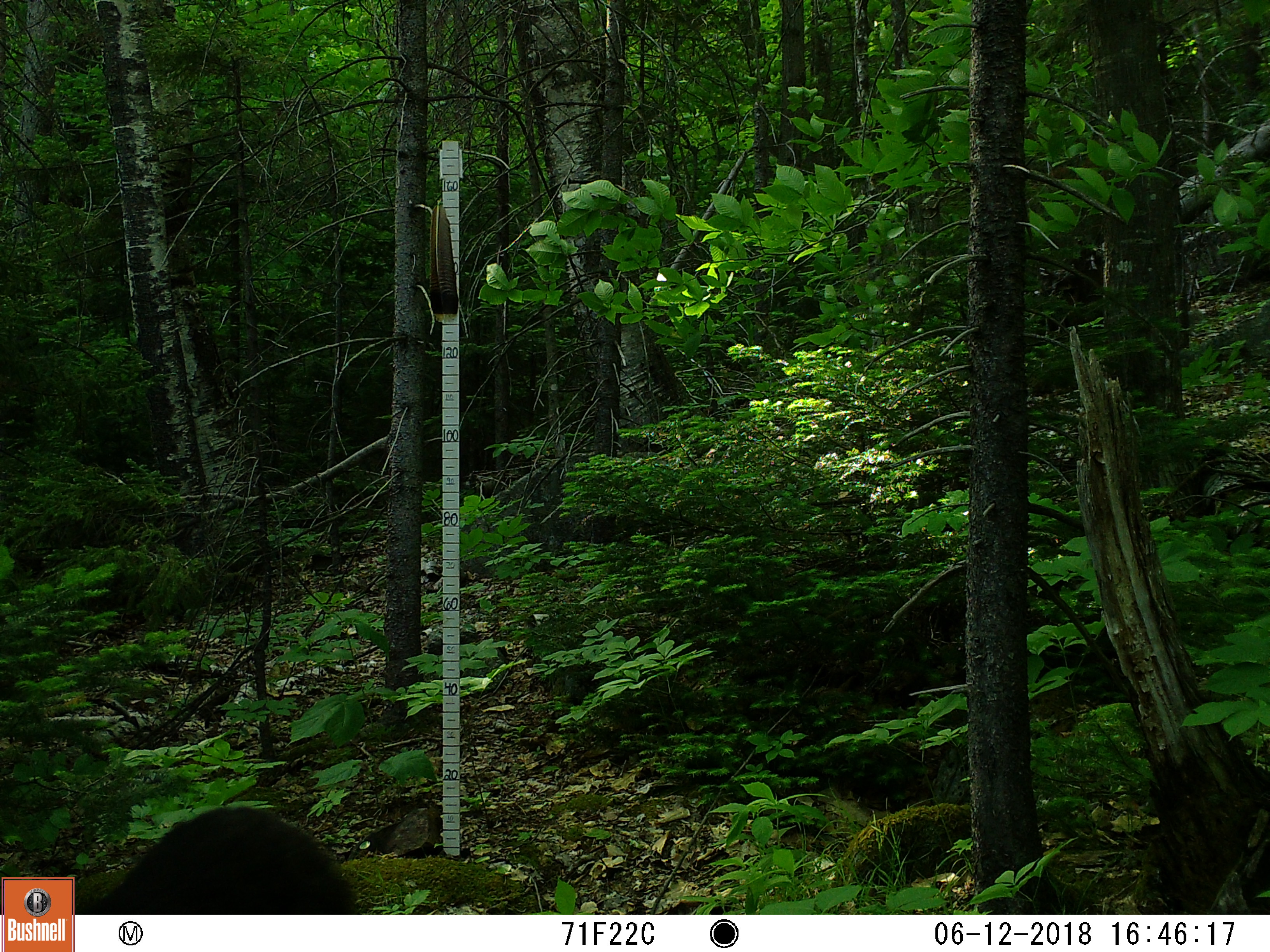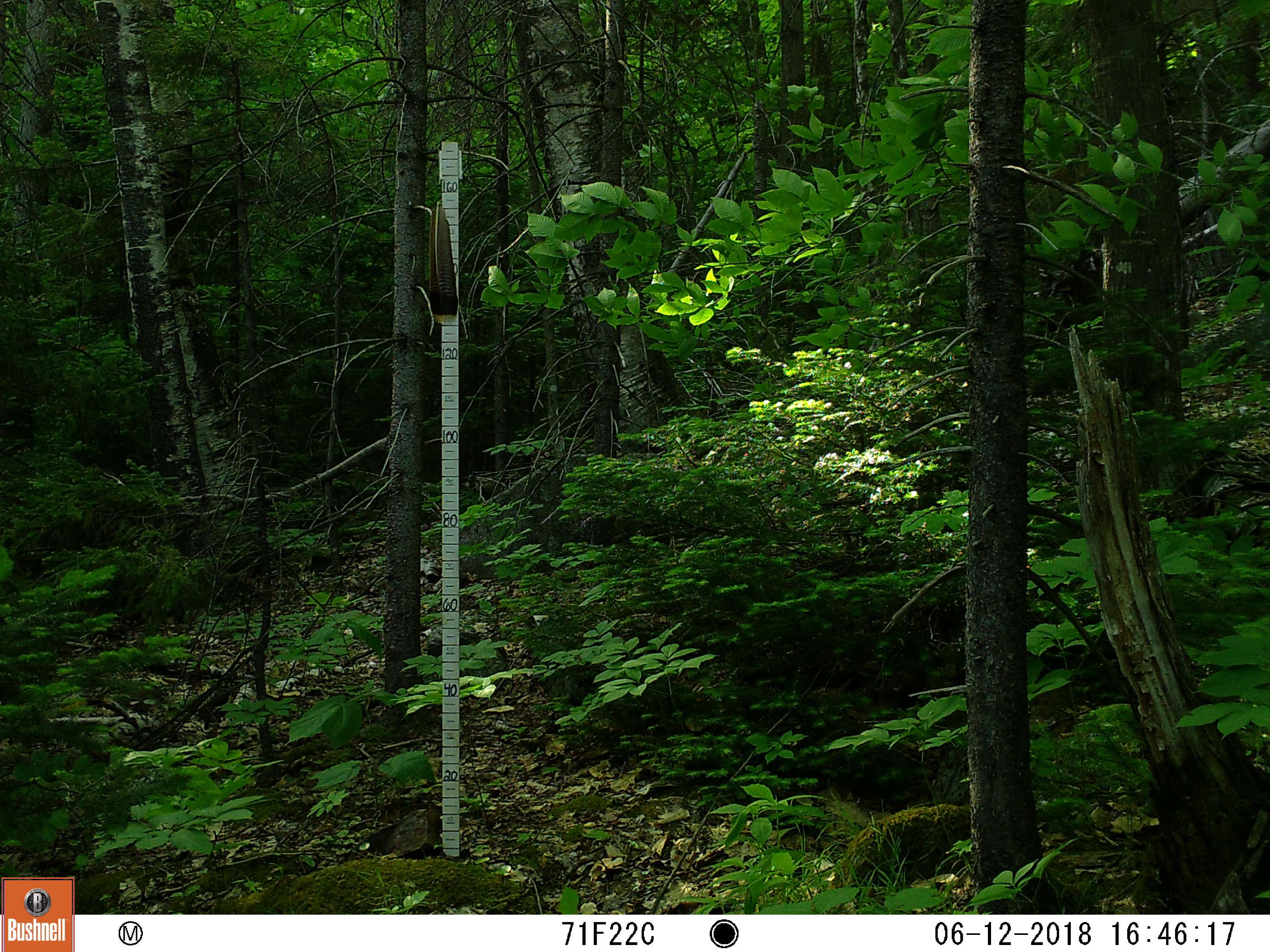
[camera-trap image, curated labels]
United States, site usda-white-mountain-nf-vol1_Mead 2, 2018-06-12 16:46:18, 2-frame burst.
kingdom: Animalia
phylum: Chordata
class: Mammalia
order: Carnivora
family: Ursidae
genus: Ursus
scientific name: Ursus americanus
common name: black bear